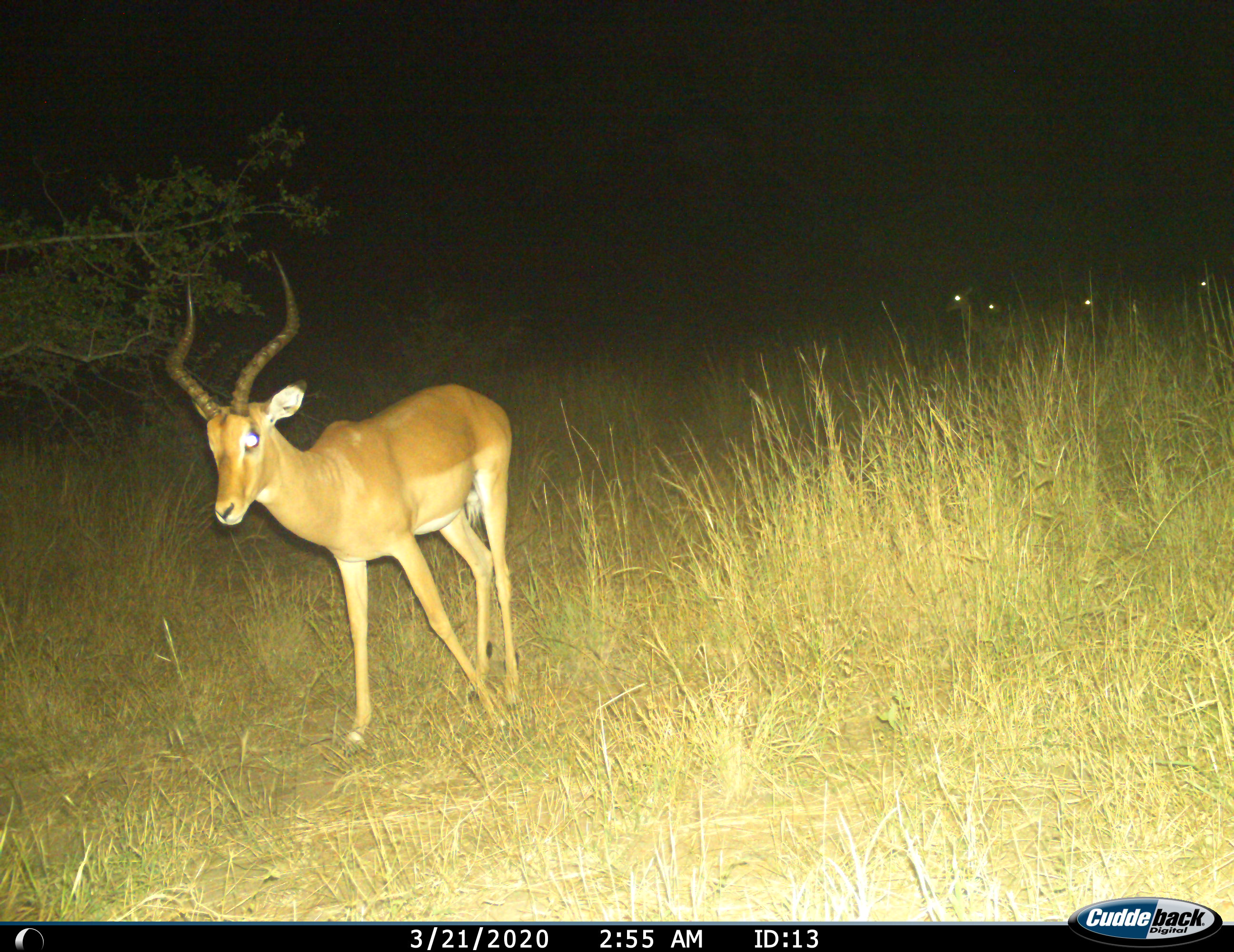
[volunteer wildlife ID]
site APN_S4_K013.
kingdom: Animalia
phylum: Chordata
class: Mammalia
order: Artiodactyla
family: Bovidae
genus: Aepyceros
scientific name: Aepyceros melampus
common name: impala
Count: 5.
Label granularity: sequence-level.